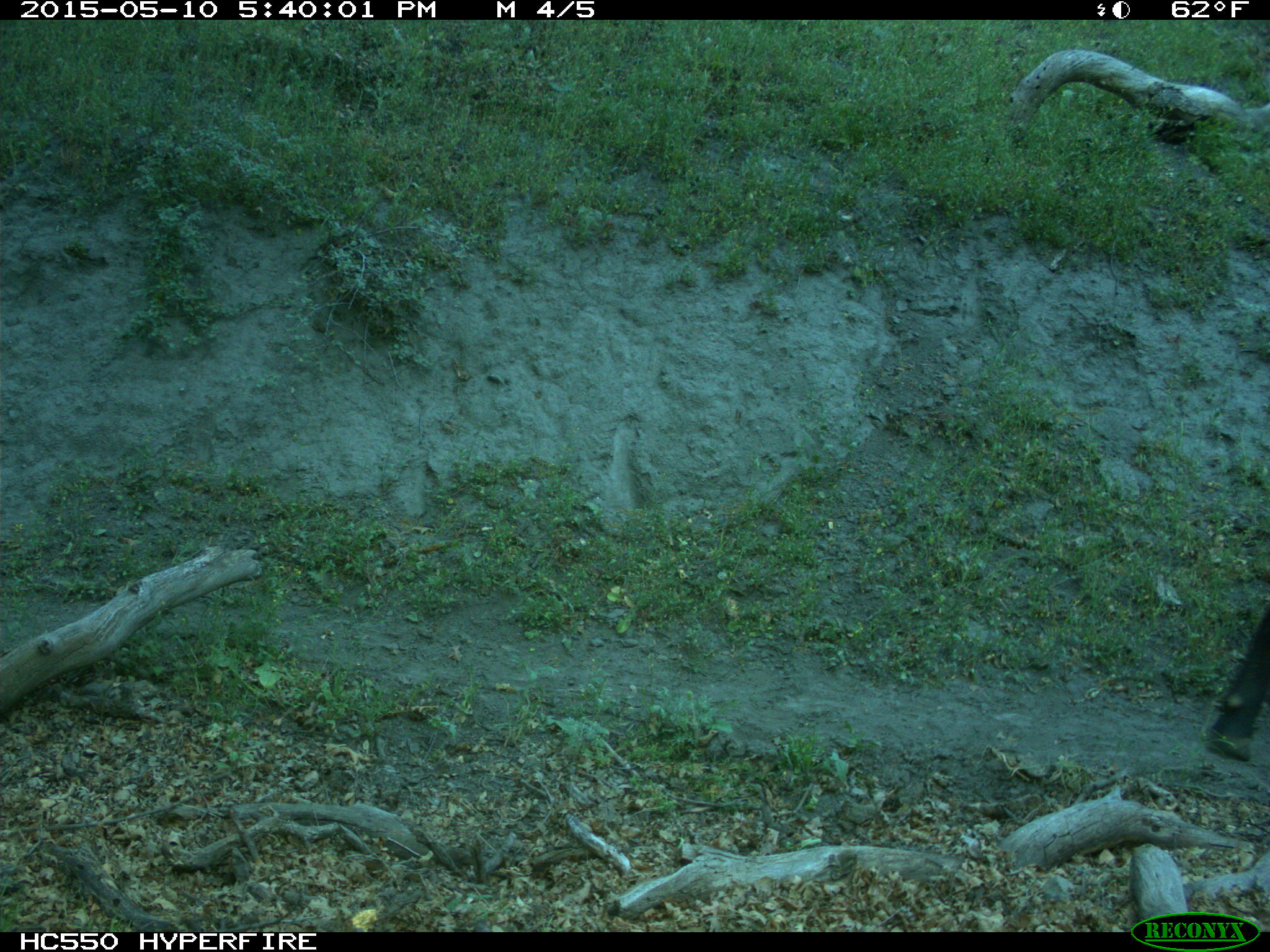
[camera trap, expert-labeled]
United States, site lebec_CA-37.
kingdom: Animalia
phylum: Chordata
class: Mammalia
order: Artiodactyla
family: Bovidae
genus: Bos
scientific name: Bos taurus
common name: domestic cow